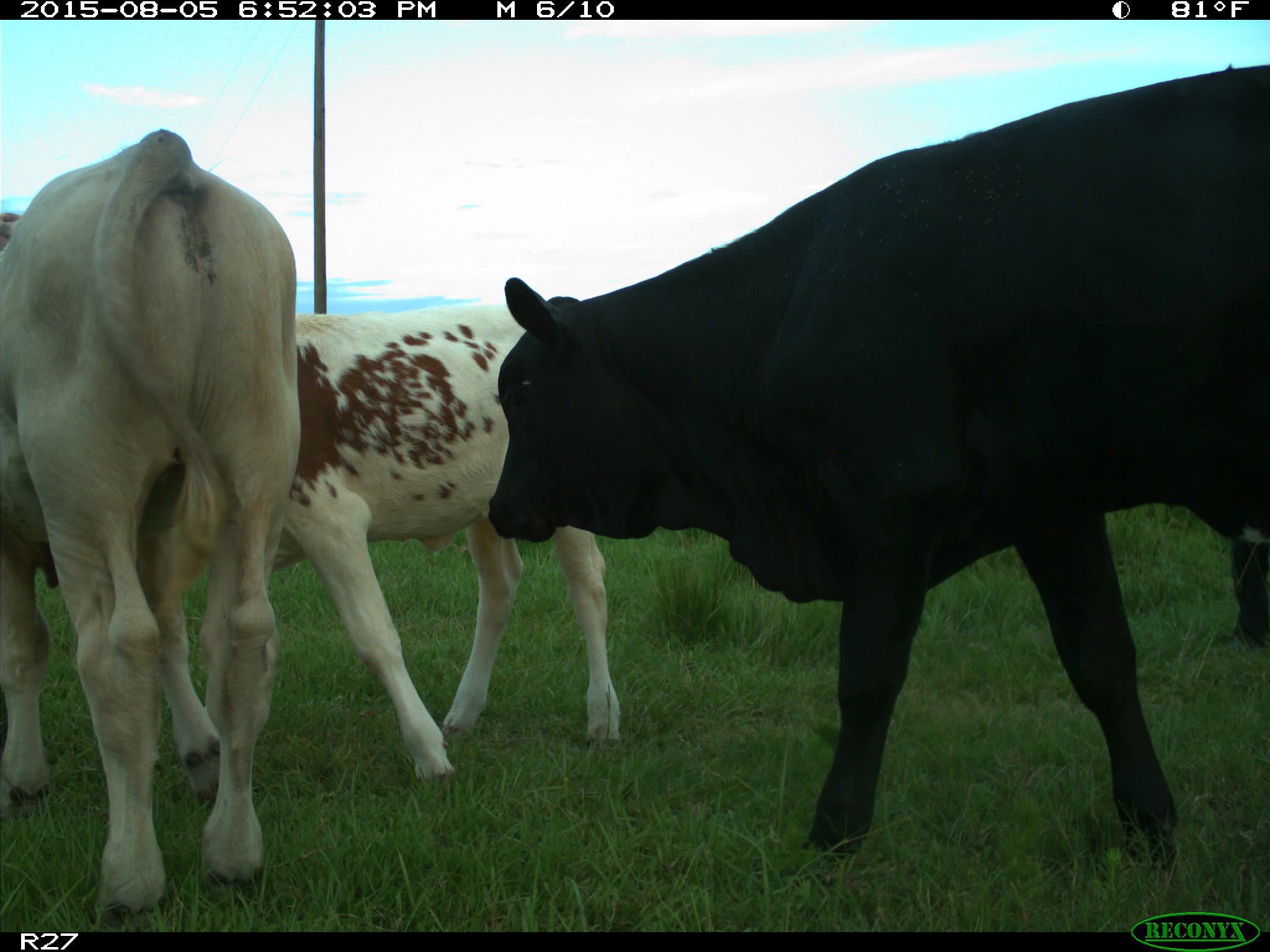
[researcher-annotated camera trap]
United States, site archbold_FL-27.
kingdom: Animalia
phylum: Chordata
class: Mammalia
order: Artiodactyla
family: Bovidae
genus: Bos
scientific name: Bos taurus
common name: domestic cow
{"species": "Bos taurus (domestic cow)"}